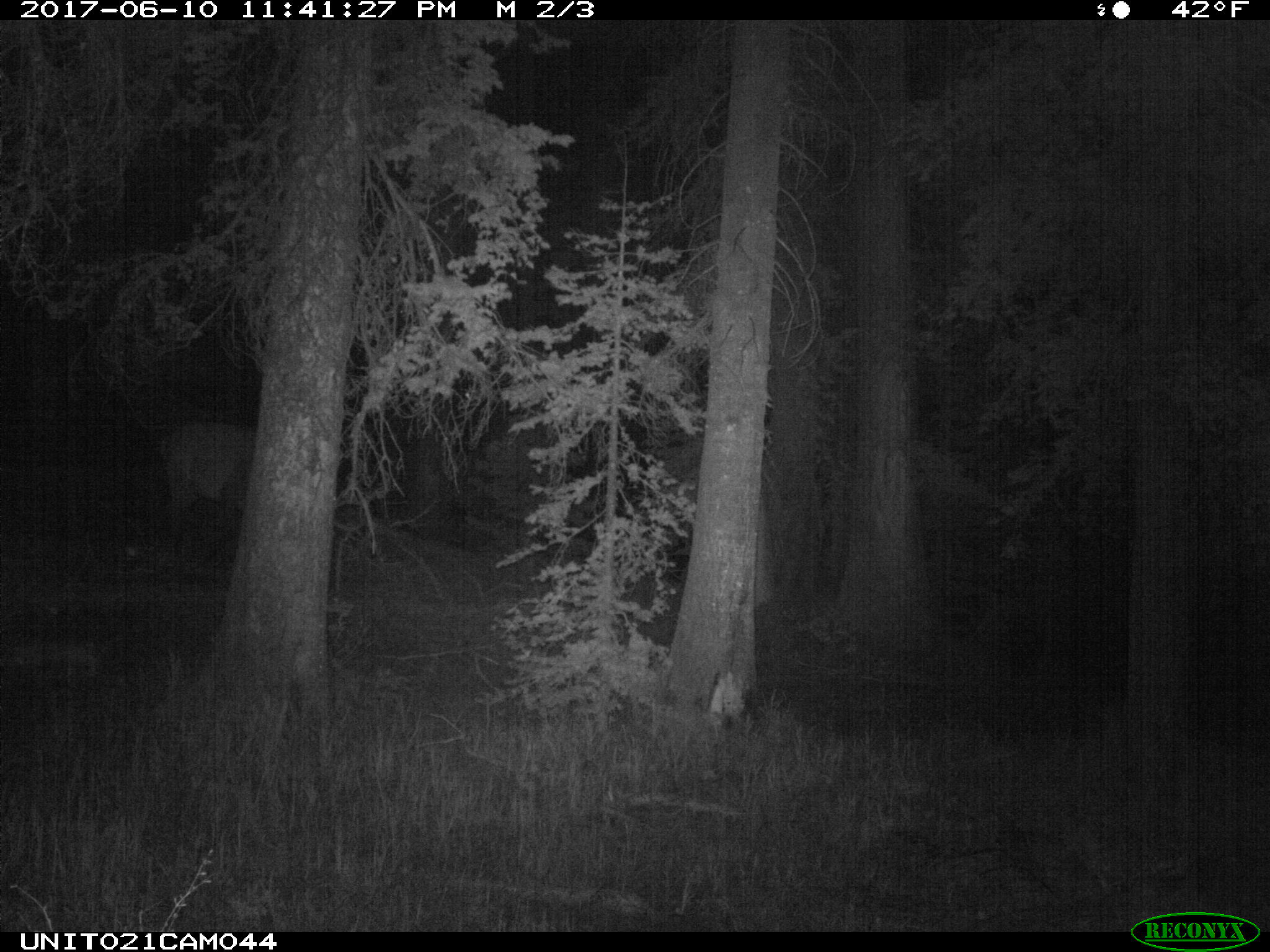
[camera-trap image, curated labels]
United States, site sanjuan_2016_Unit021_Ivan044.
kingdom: Animalia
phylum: Chordata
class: Mammalia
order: Artiodactyla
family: Cervidae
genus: Cervus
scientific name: Cervus elaphus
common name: red deer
Cervus elaphus (red deer).